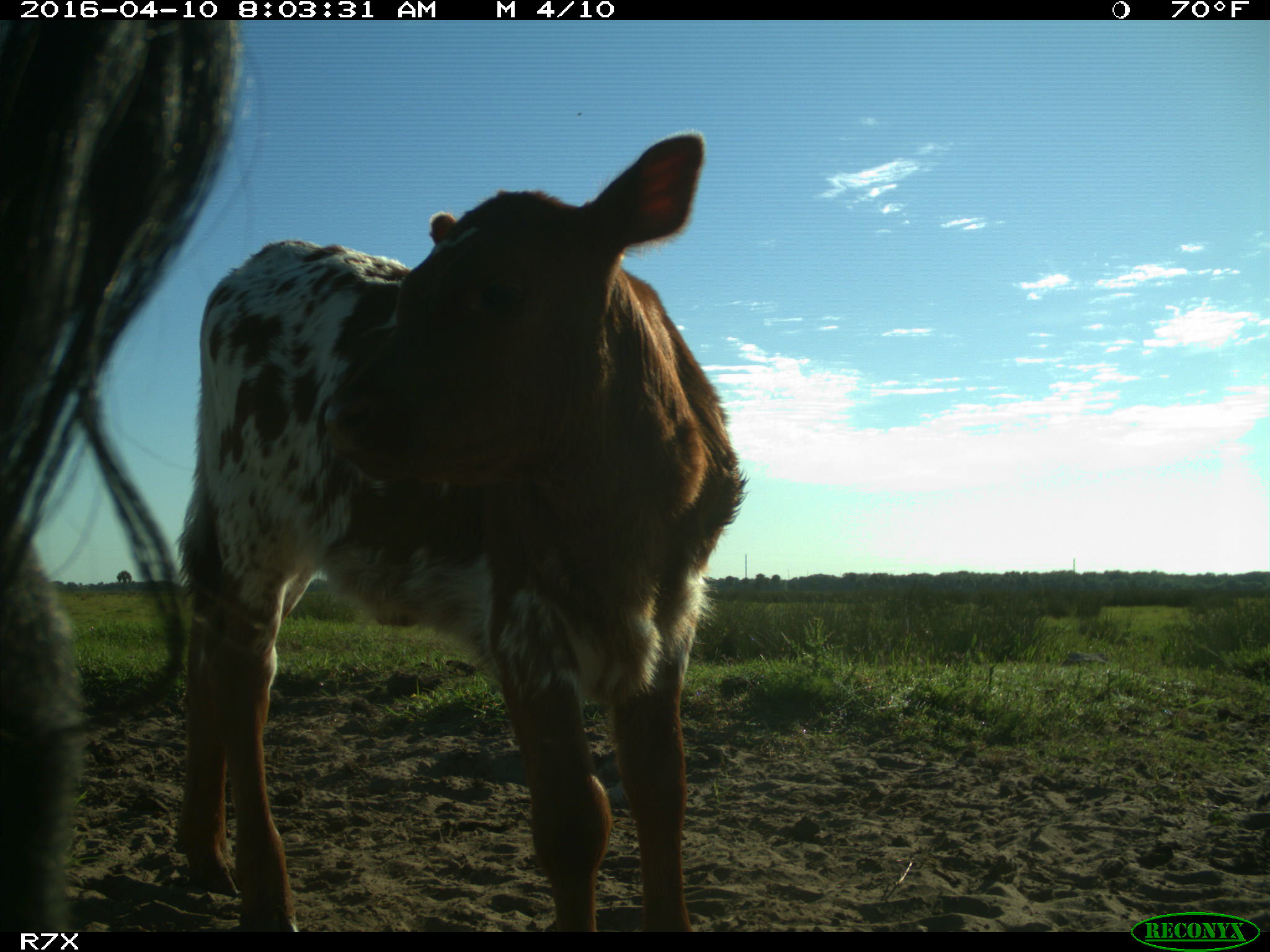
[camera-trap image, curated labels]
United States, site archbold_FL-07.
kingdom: Animalia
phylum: Chordata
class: Mammalia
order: Artiodactyla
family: Bovidae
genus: Bos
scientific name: Bos taurus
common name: domestic cow